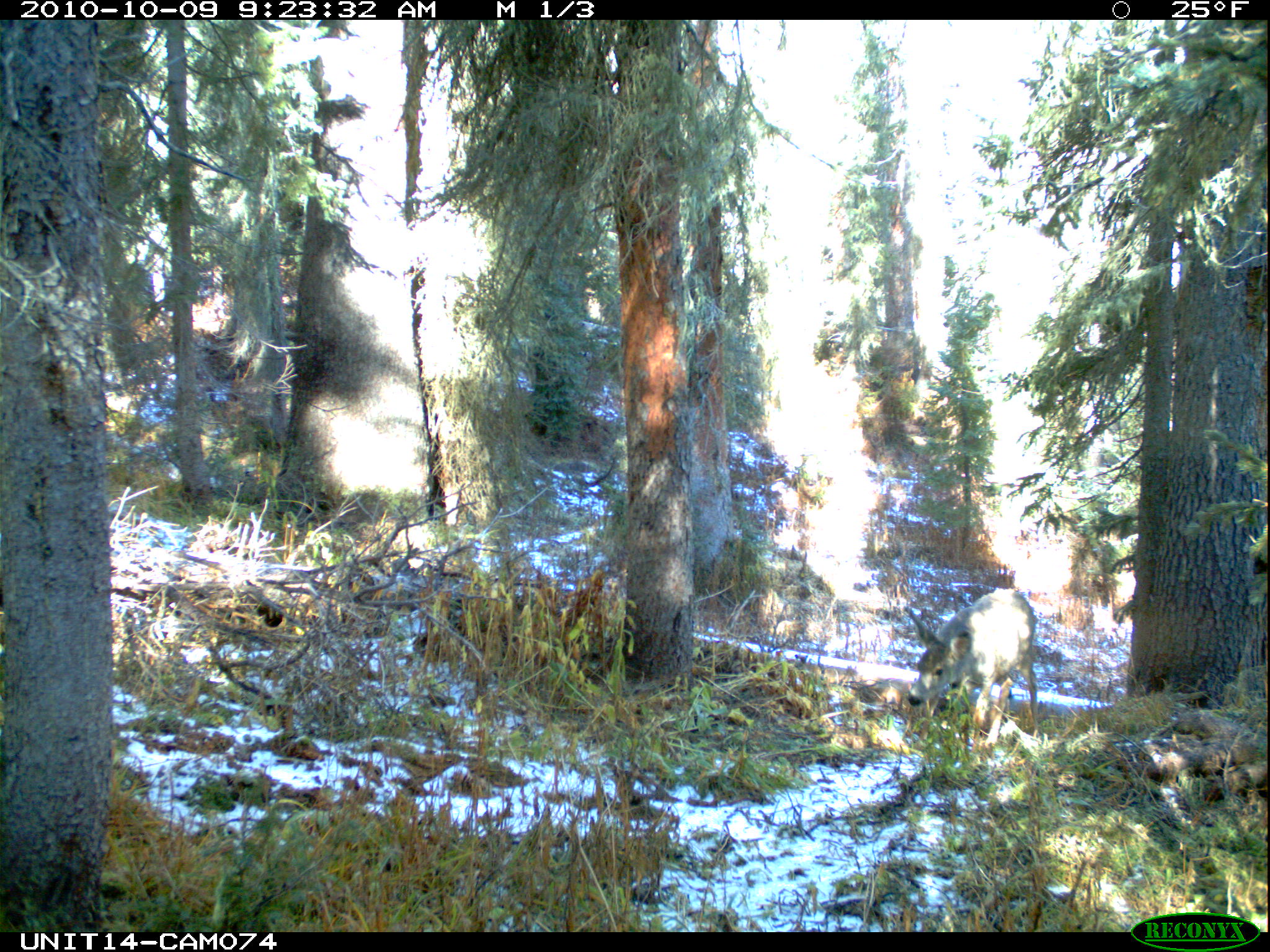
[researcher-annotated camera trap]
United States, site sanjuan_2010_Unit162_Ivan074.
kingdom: Animalia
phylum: Chordata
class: Mammalia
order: Artiodactyla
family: Cervidae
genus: Odocoileus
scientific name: Odocoileus hemionus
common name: mule deer